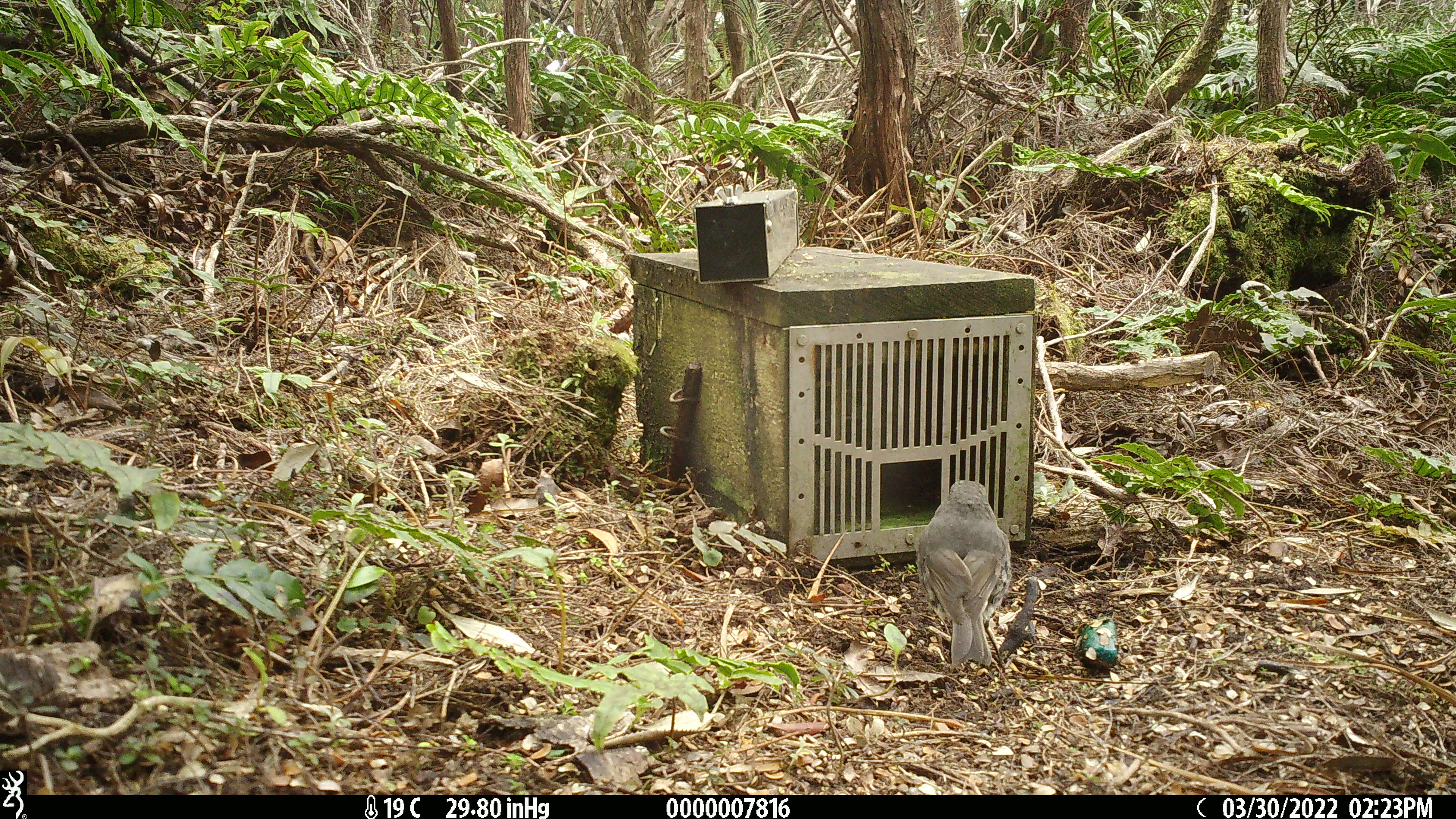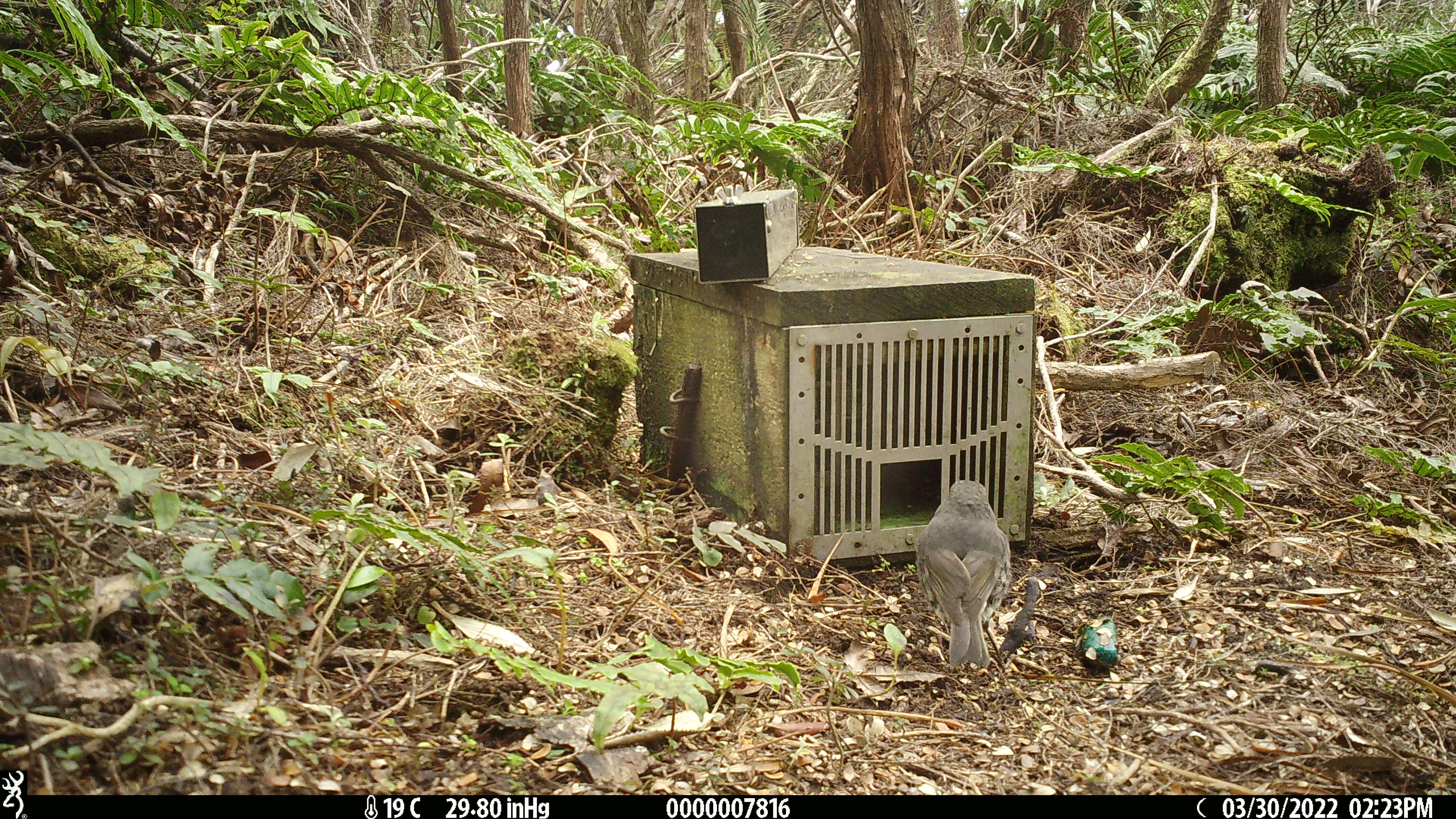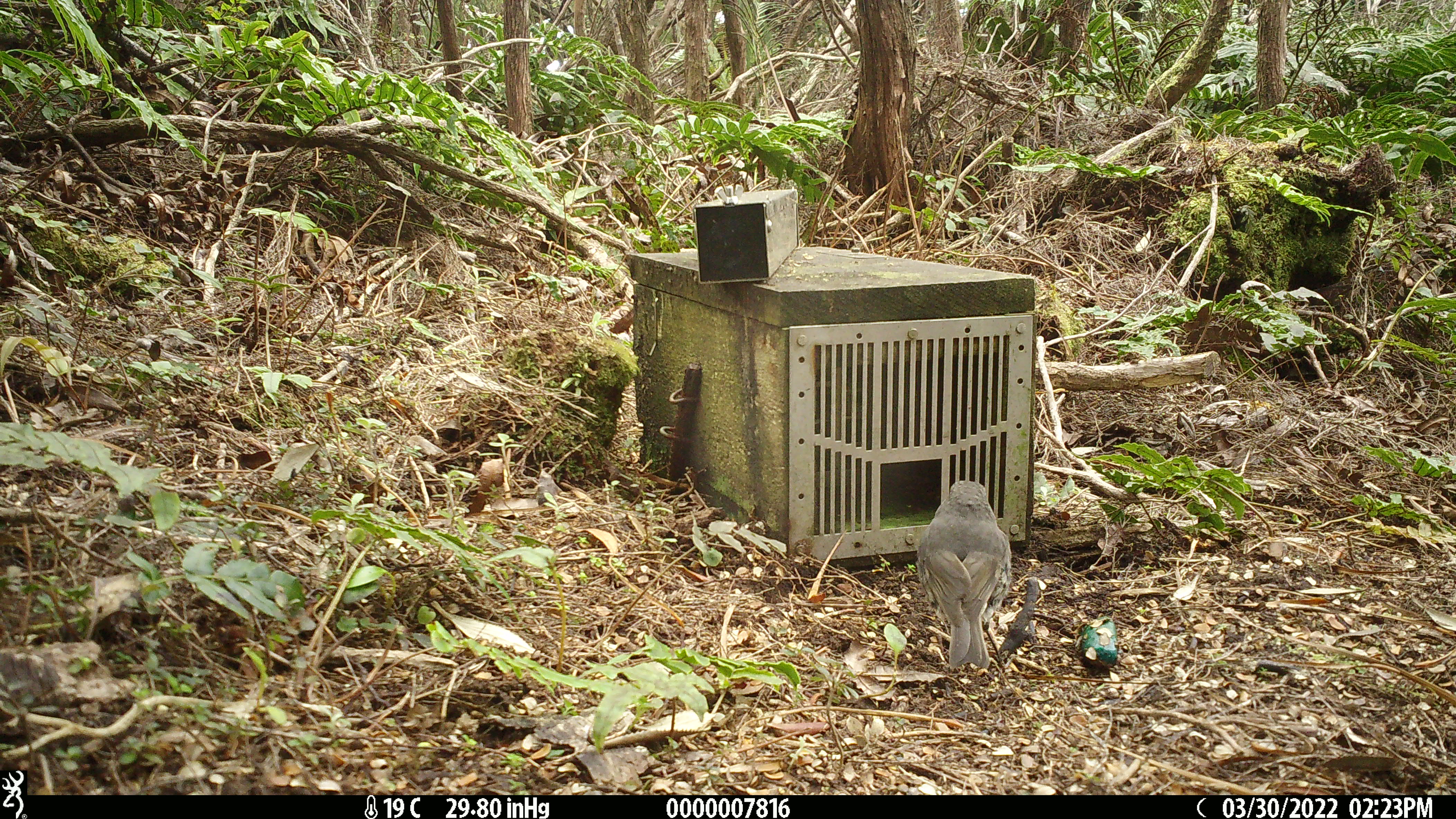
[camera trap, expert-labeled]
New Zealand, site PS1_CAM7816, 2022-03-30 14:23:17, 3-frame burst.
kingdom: Animalia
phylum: Chordata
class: Aves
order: Passeriformes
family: Petroicidae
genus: Petroica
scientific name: Petroica australis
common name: new zealand robin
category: robin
Robin (new zealand robin) (Petroica australis).